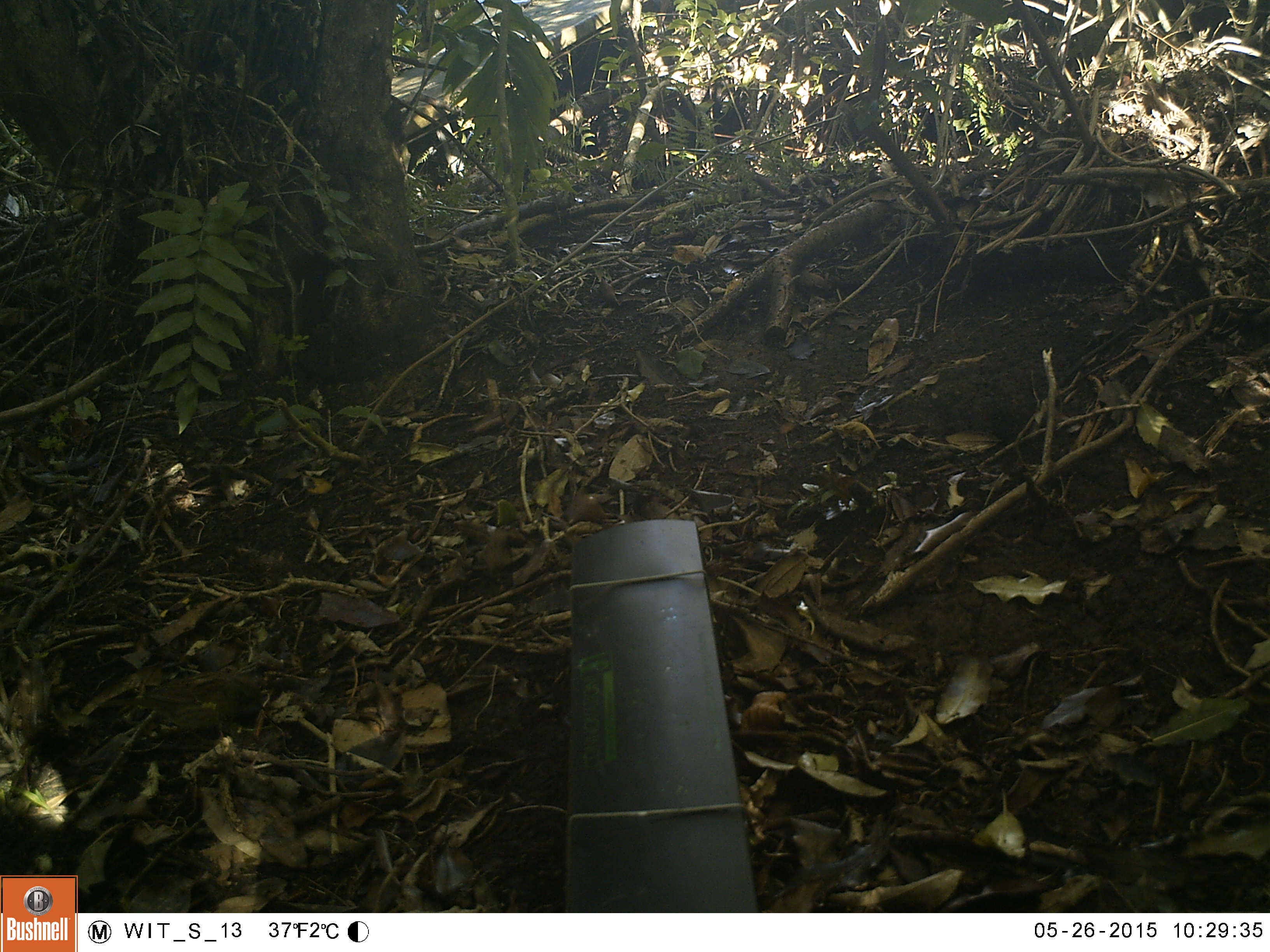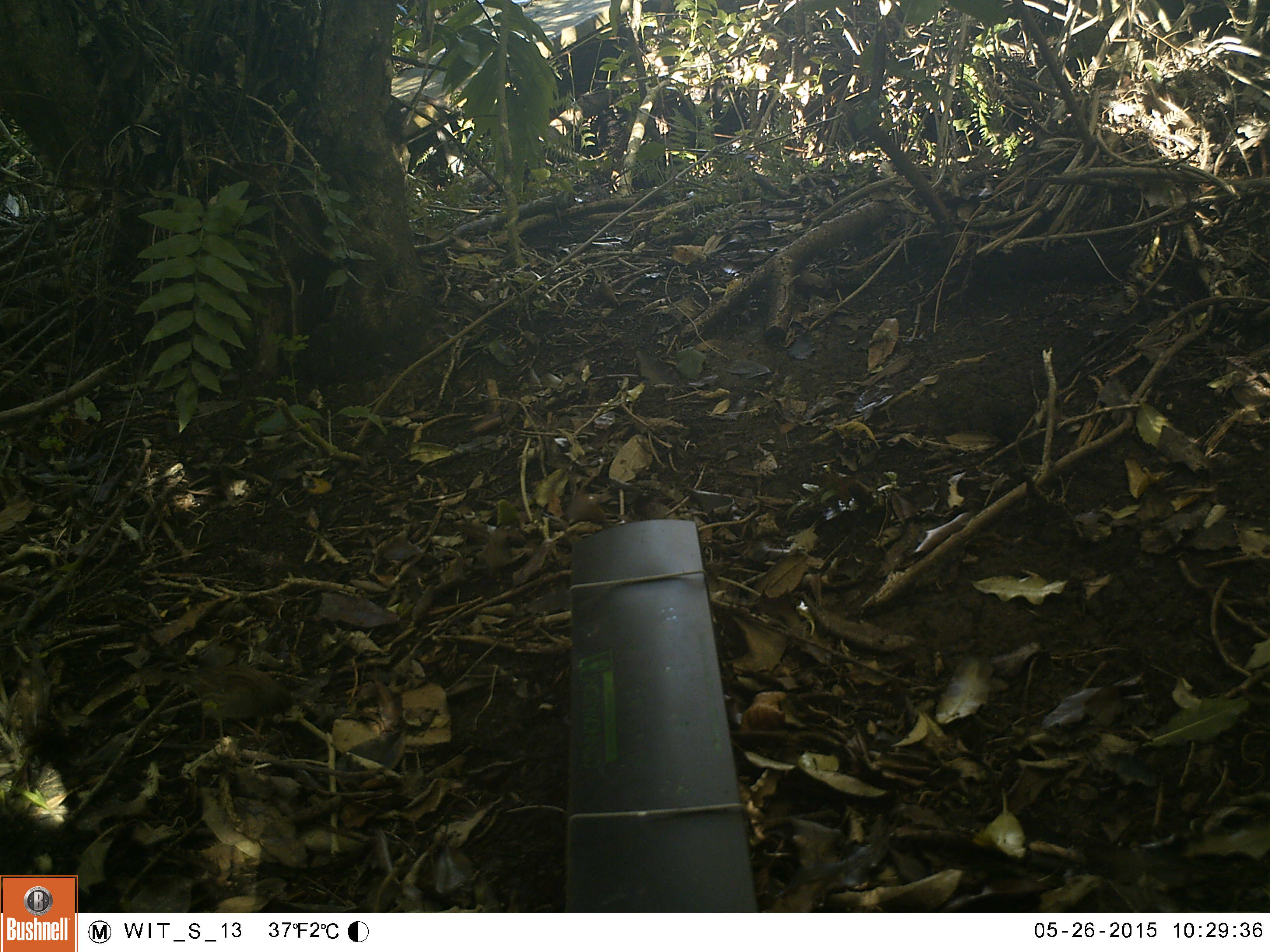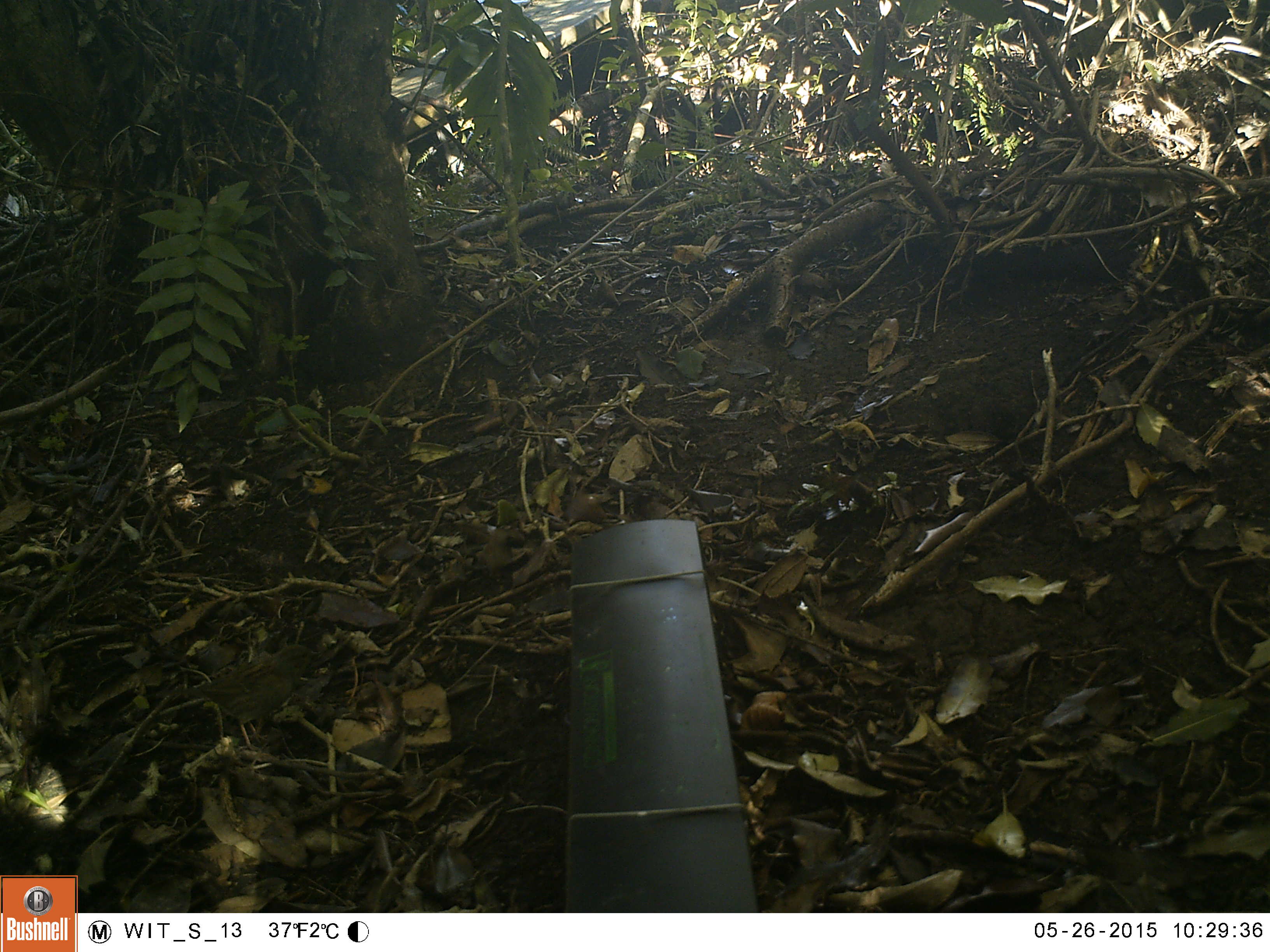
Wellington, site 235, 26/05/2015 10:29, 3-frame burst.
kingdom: Animalia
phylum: Chordata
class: Aves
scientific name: Aves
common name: bird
Bird (Aves).